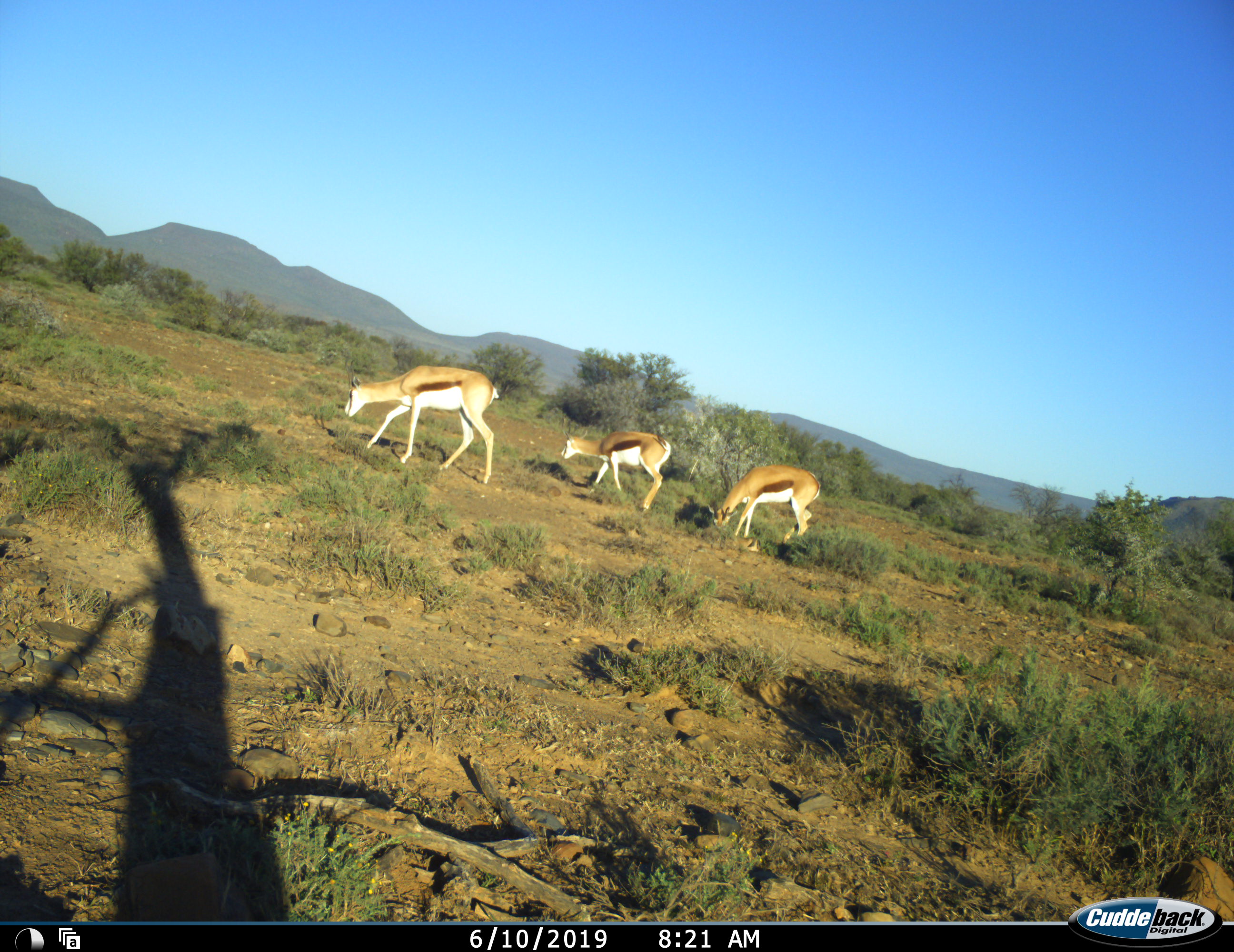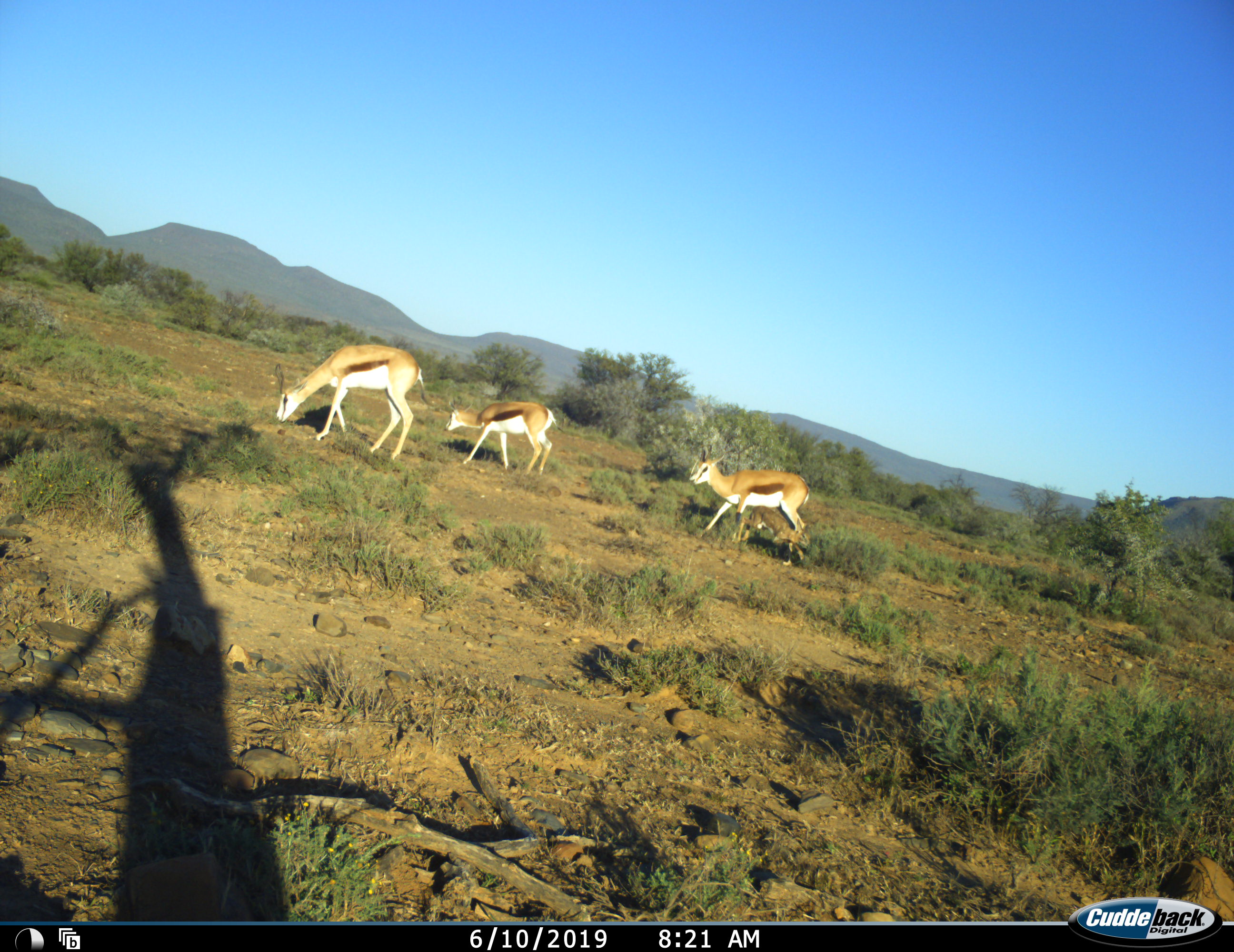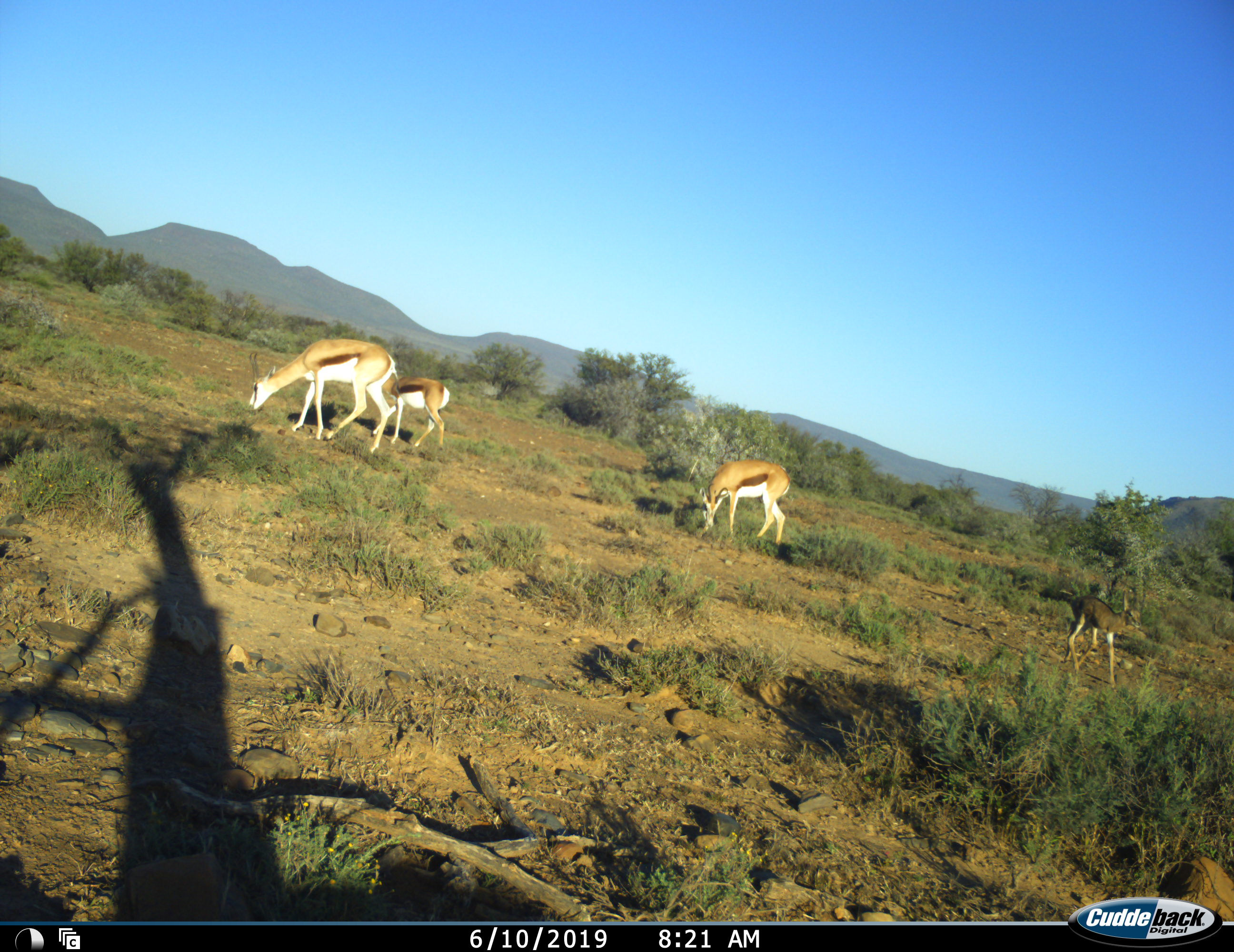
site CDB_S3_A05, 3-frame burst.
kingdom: Animalia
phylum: Chordata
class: Mammalia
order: Artiodactyla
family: Bovidae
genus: Antidorcas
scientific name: Antidorcas marsupialis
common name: springbok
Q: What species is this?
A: Springbok (Antidorcas marsupialis).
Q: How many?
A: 4.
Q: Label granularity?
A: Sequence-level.